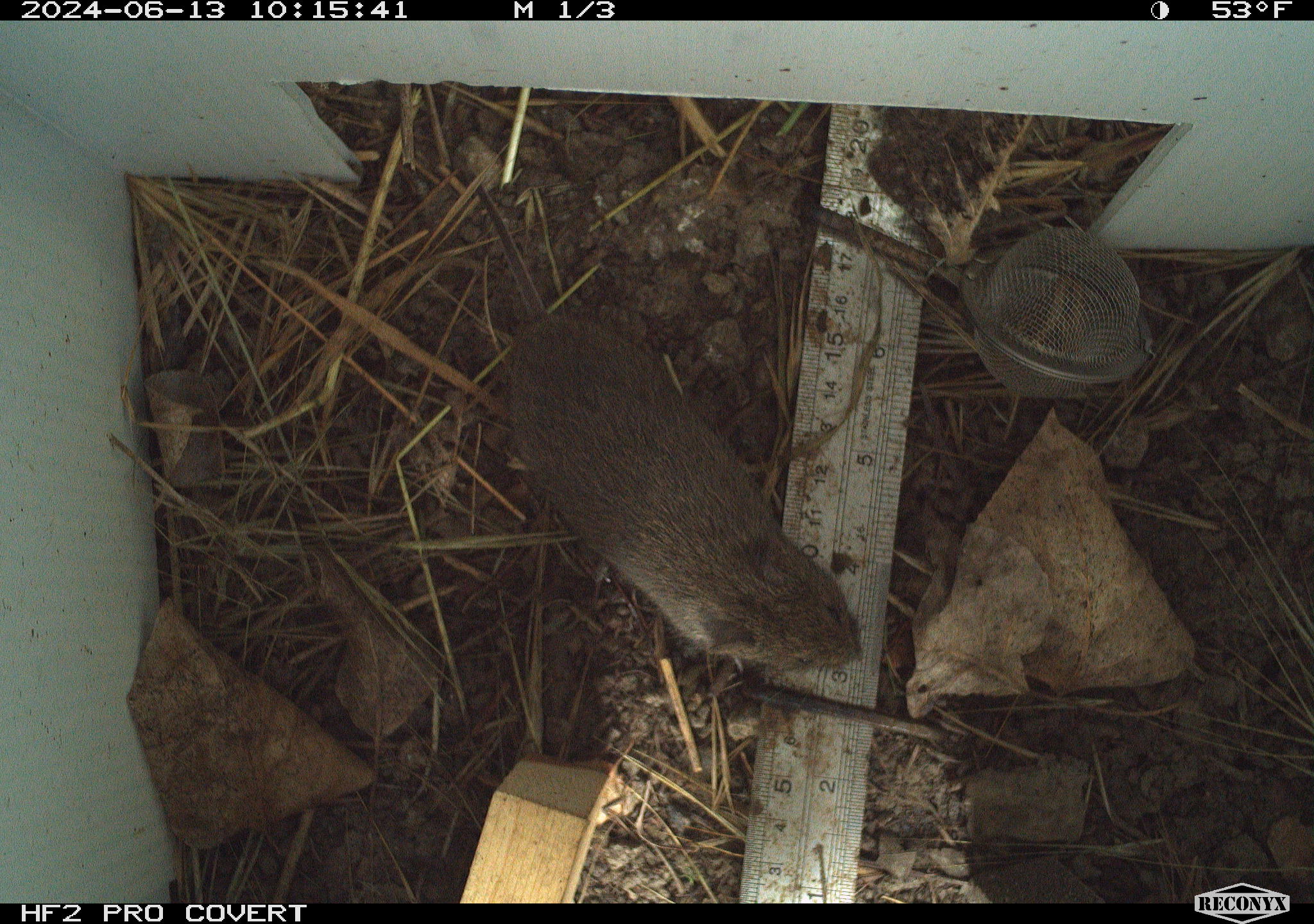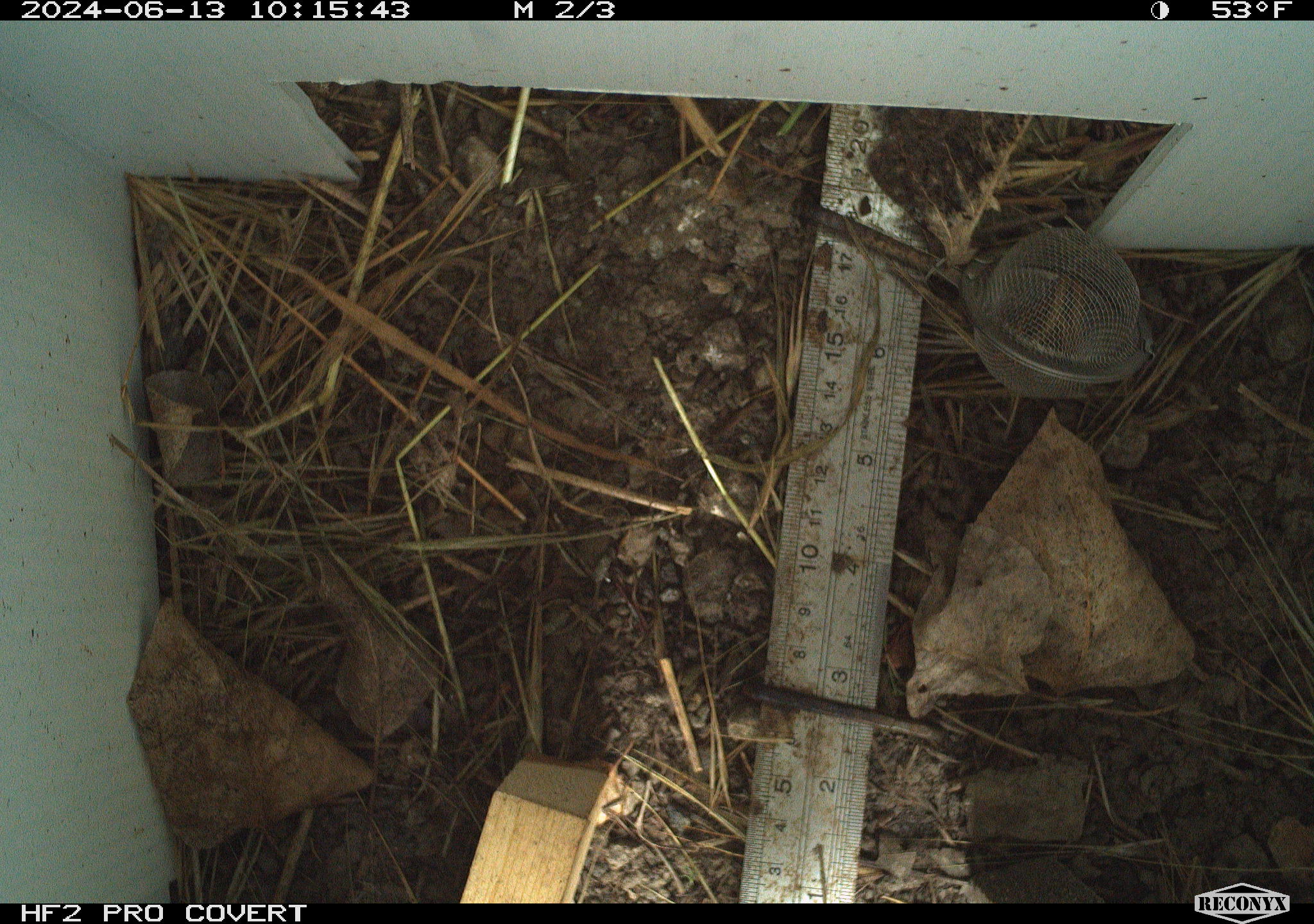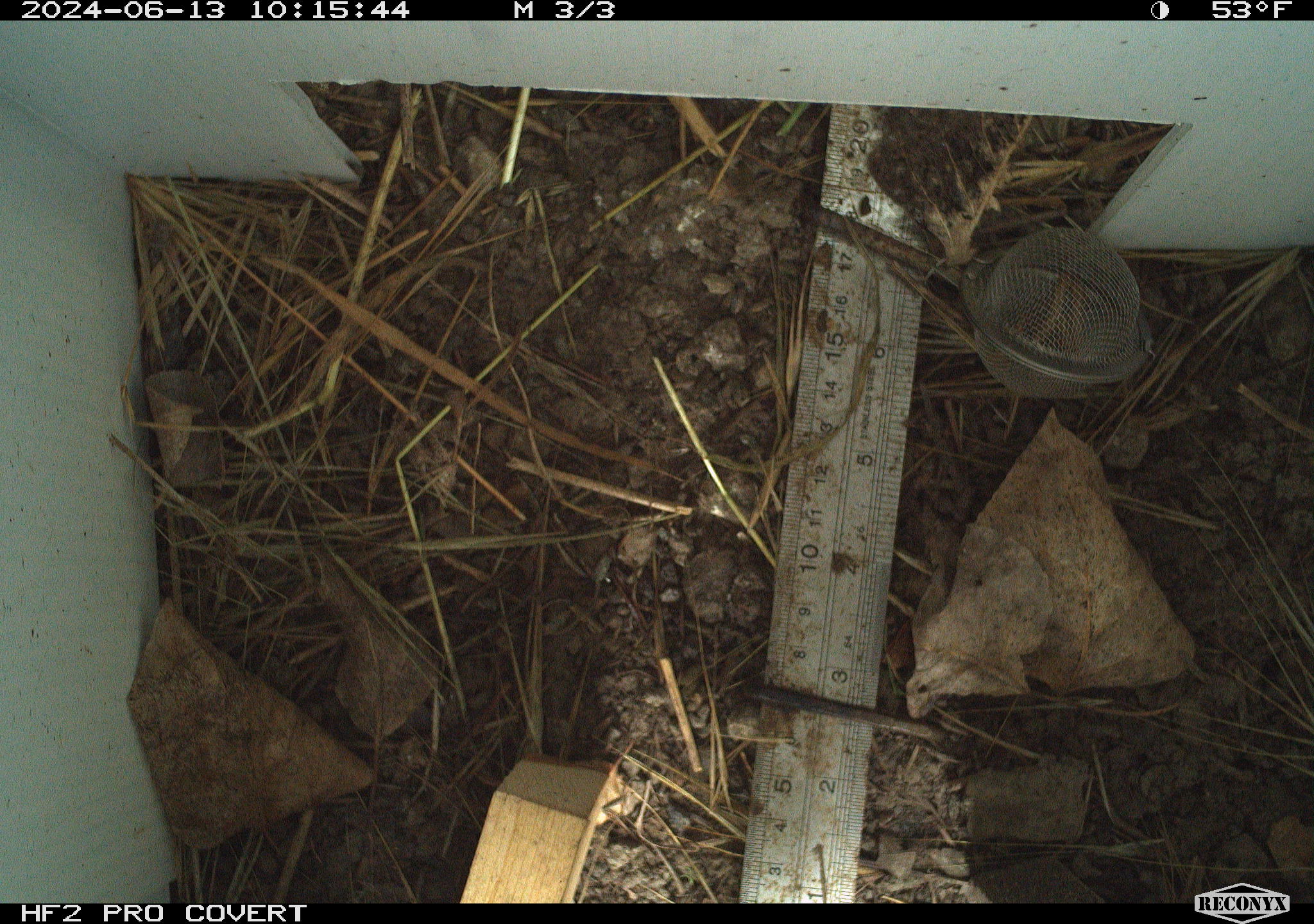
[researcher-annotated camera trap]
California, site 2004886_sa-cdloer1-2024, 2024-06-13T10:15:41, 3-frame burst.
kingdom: Animalia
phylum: Chordata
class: Mammalia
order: Rodentia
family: Cricetidae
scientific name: Arvicolinae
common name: voles, lemmings, and muskrats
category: arvicolinae subfamily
Arvicolinae subfamily (voles, lemmings, and muskrats) (Arvicolinae).